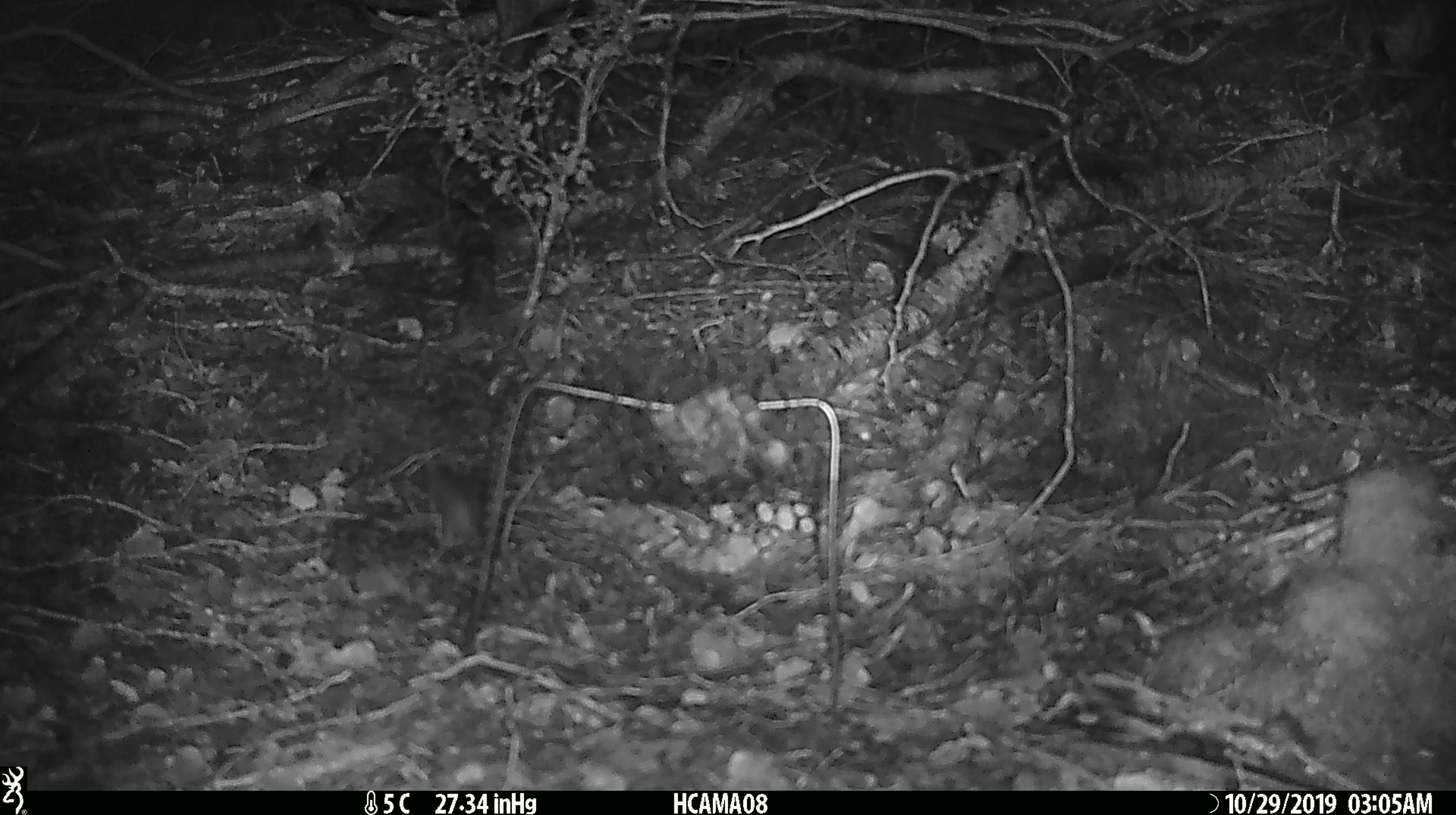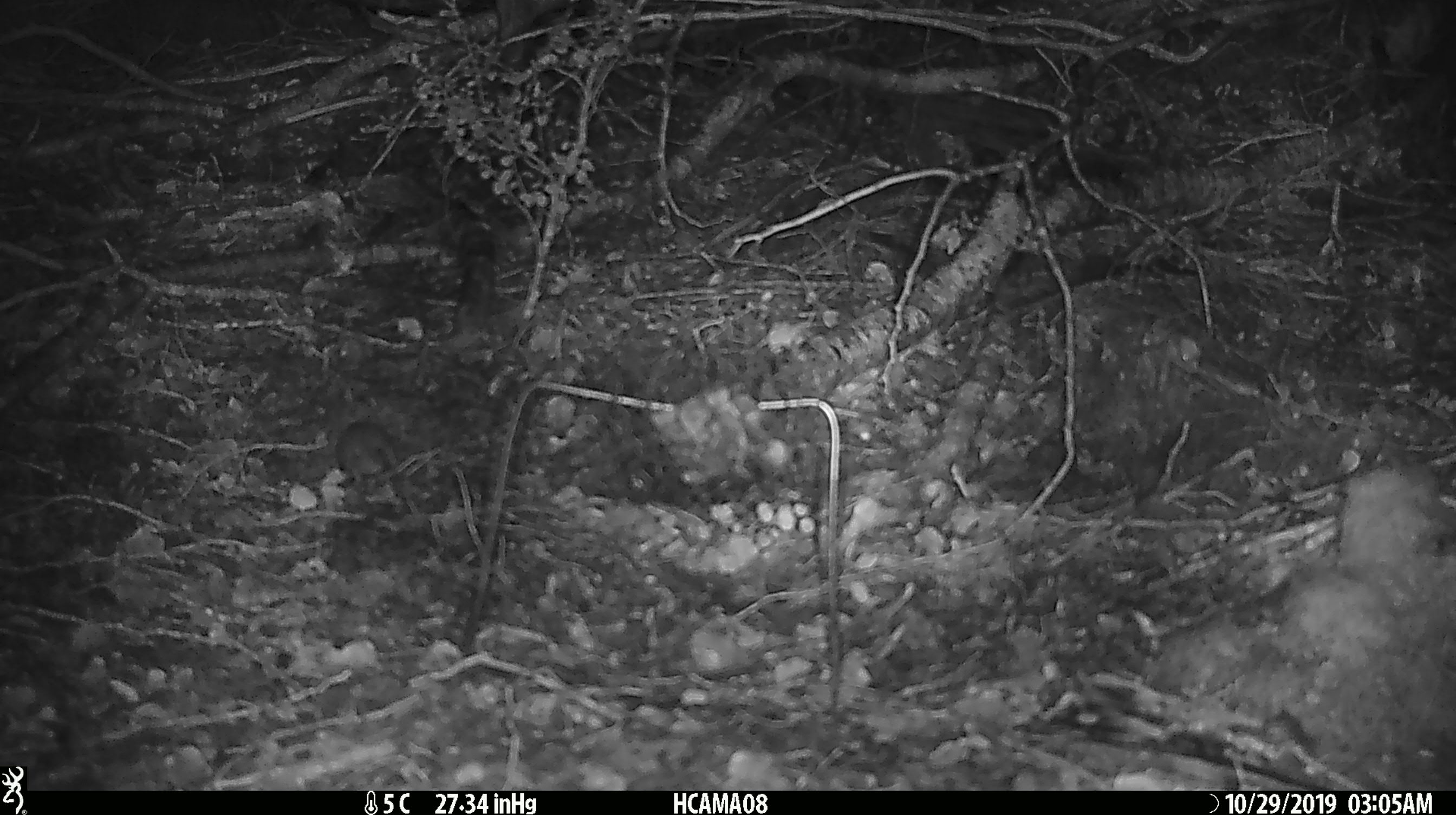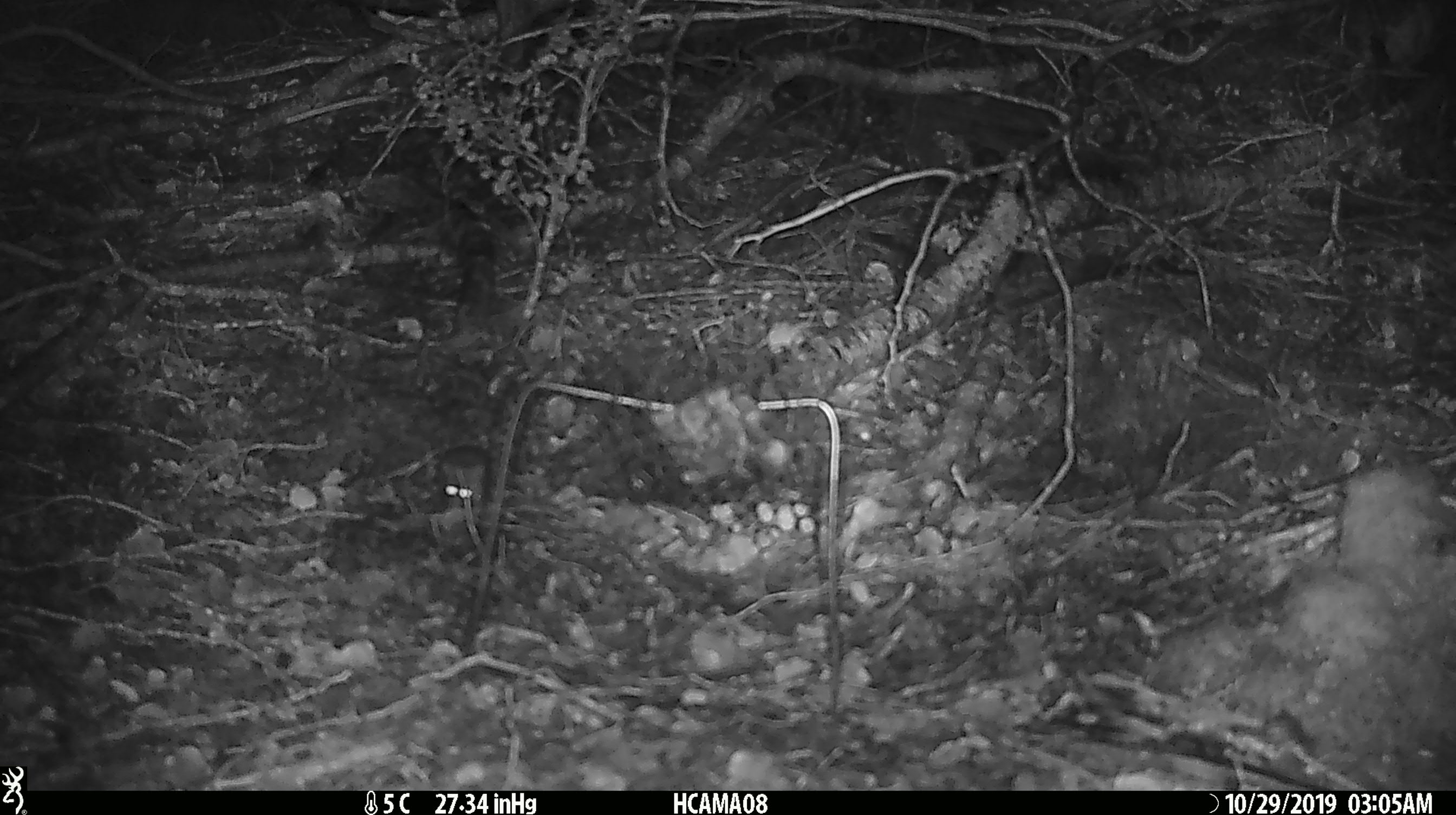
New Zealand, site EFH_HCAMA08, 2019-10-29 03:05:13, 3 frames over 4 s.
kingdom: Animalia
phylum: Chordata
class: Mammalia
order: Rodentia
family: Muridae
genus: Mus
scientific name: Mus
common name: mouse